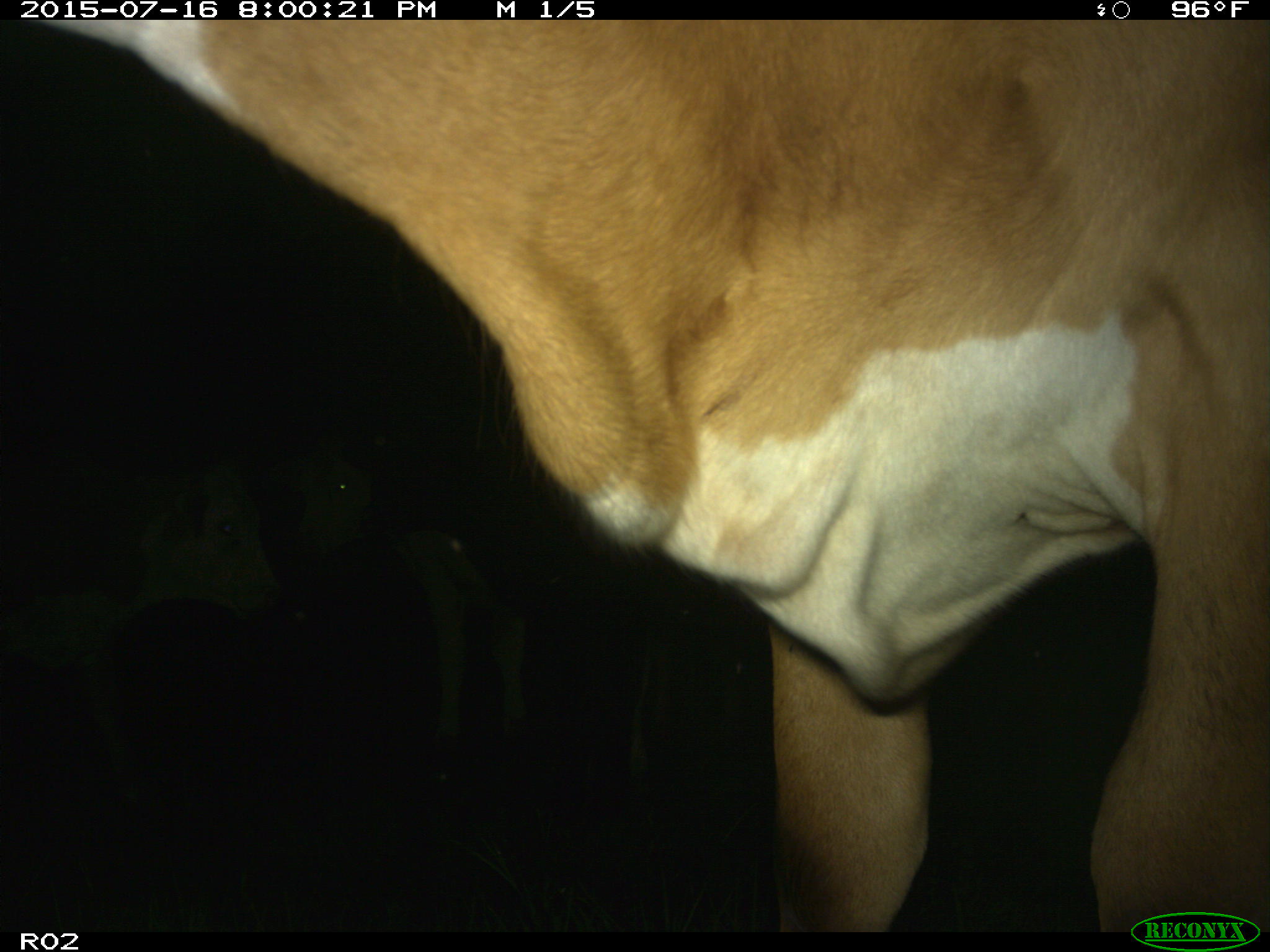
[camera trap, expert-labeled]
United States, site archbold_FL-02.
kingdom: Animalia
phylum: Chordata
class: Mammalia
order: Artiodactyla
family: Bovidae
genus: Bos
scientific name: Bos taurus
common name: domestic cow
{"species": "Bos taurus (domestic cow)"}